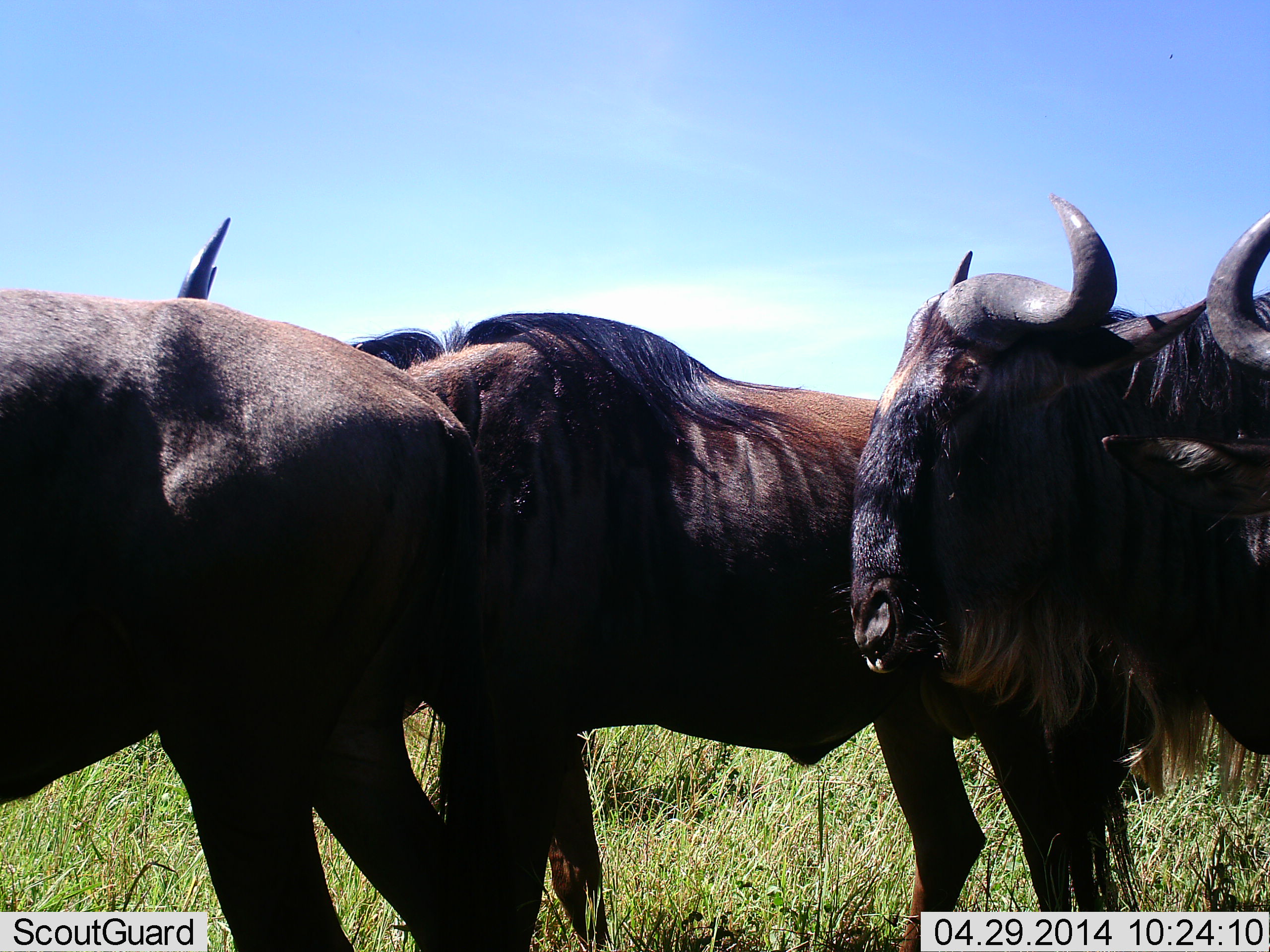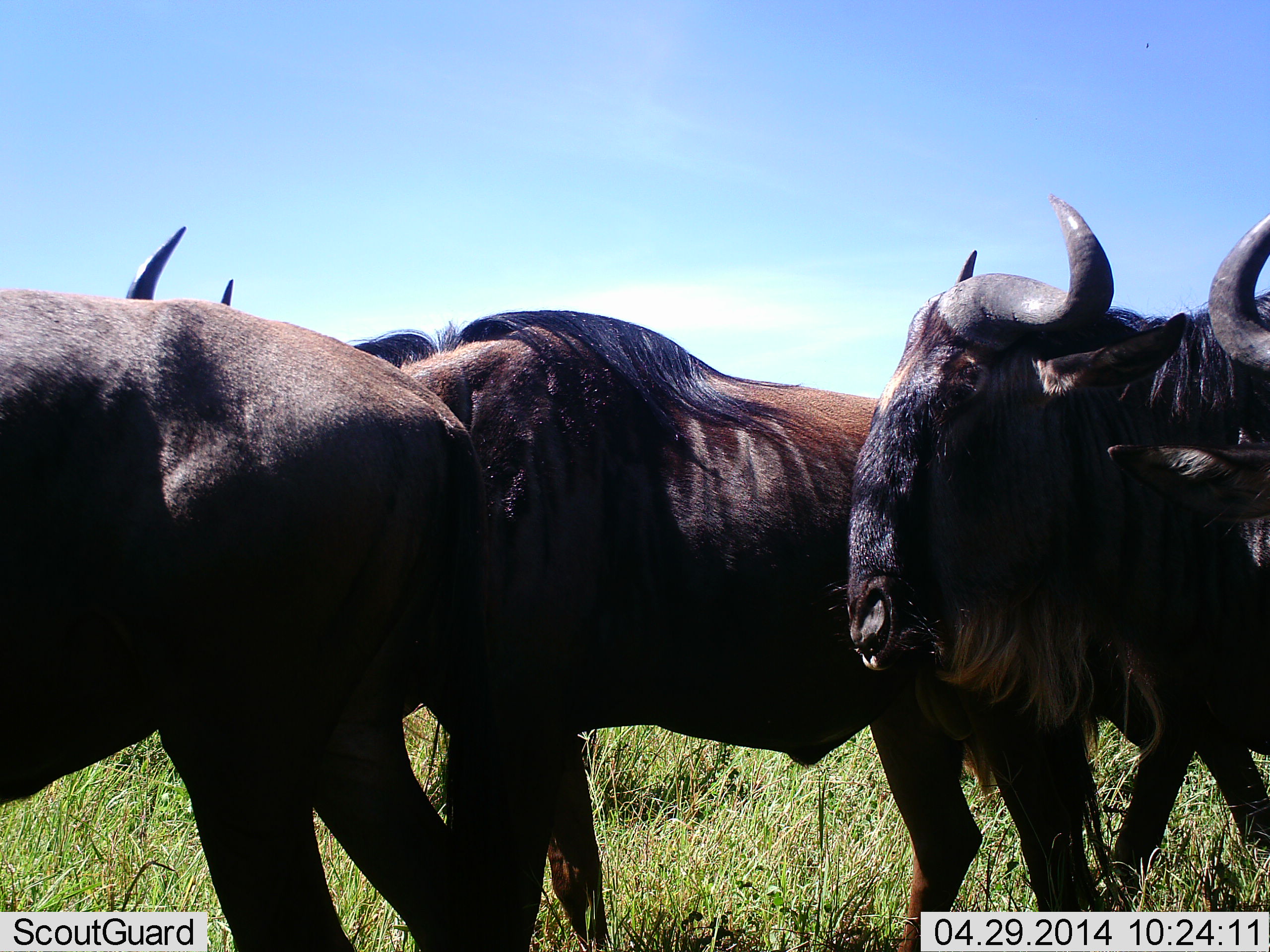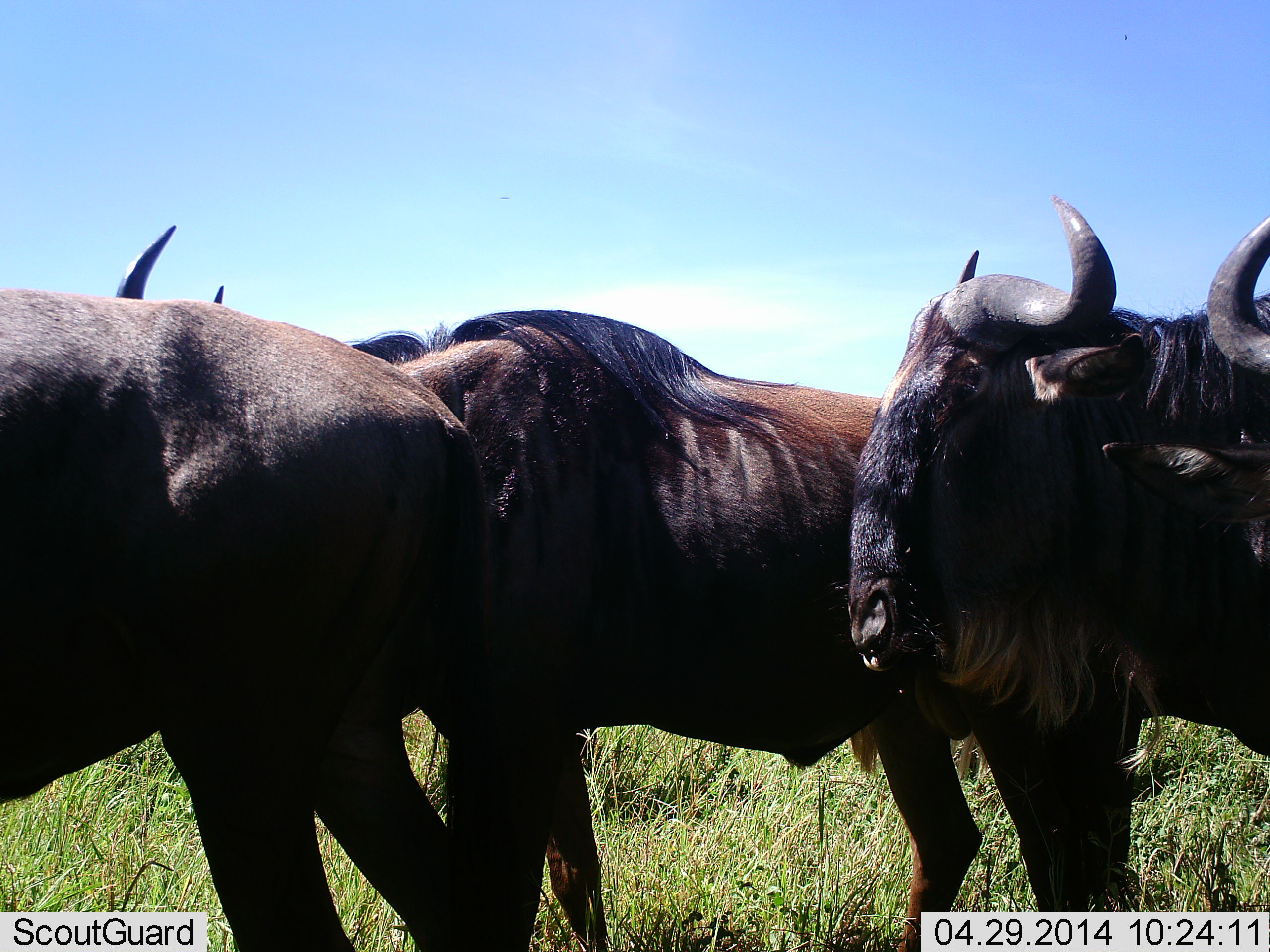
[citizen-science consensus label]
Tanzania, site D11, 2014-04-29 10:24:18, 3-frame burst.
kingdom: Animalia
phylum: Chordata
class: Mammalia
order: Artiodactyla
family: Bovidae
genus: Connochaetes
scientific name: Connochaetes taurinus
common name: blue wildebeest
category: wildebeest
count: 4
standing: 90%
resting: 0%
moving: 0%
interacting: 10%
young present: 0%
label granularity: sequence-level